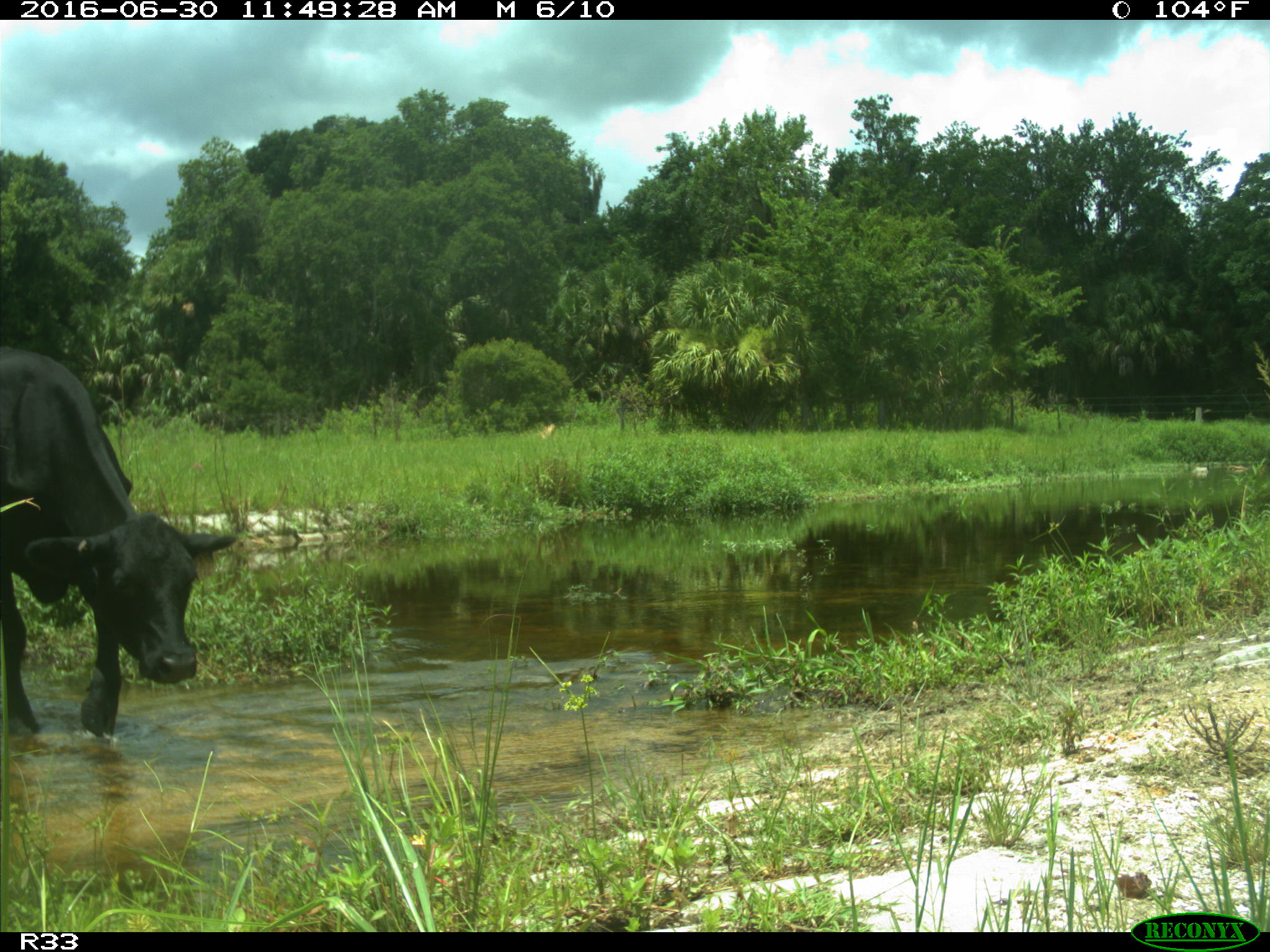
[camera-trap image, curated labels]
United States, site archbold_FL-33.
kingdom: Animalia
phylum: Chordata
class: Mammalia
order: Artiodactyla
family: Bovidae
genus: Bos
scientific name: Bos taurus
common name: domestic cow